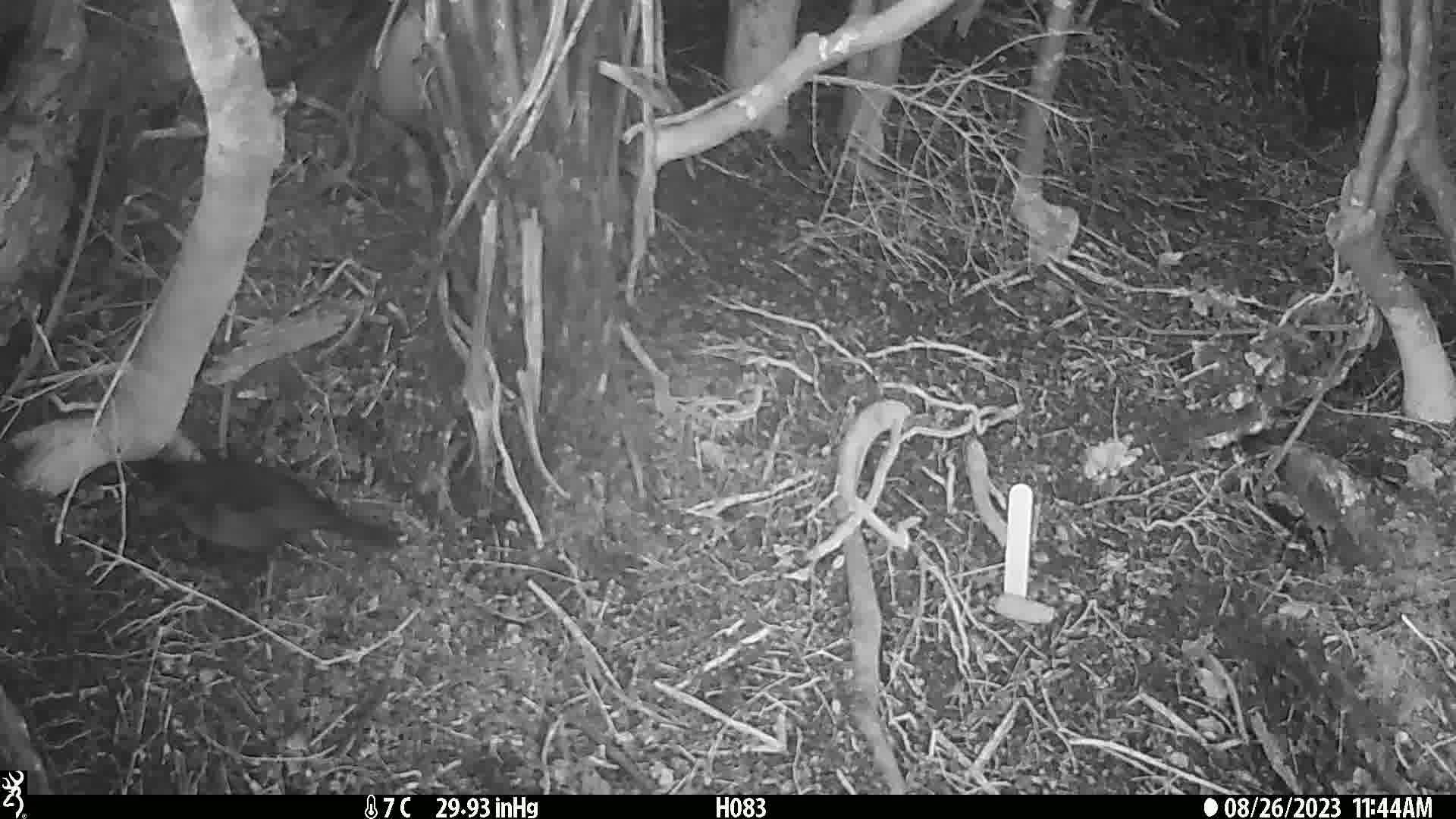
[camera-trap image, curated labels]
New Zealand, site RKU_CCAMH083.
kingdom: Animalia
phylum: Chordata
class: Aves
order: Passeriformes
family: Turdidae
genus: Turdus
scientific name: Turdus merula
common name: eurasian blackbird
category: blackbird